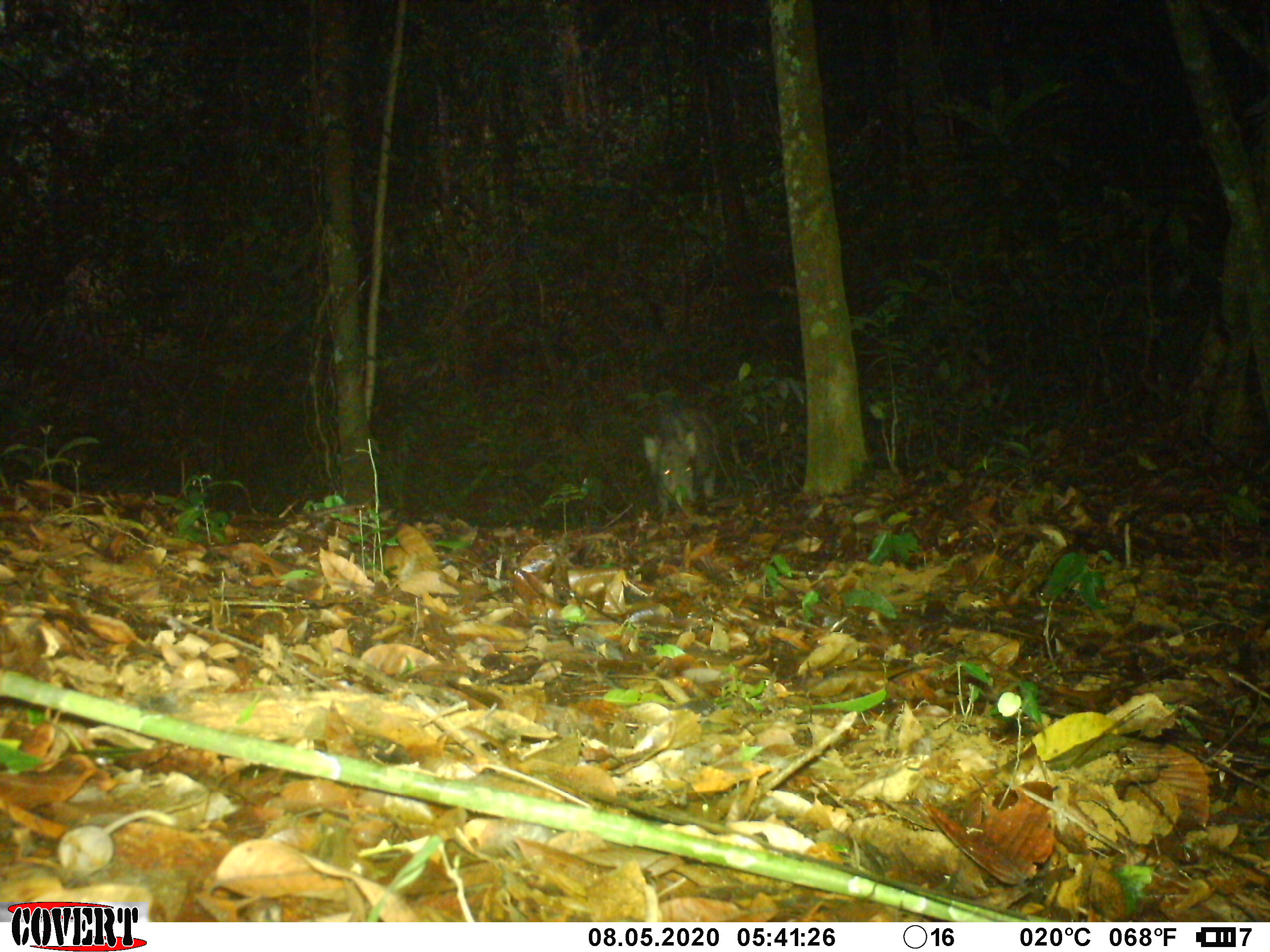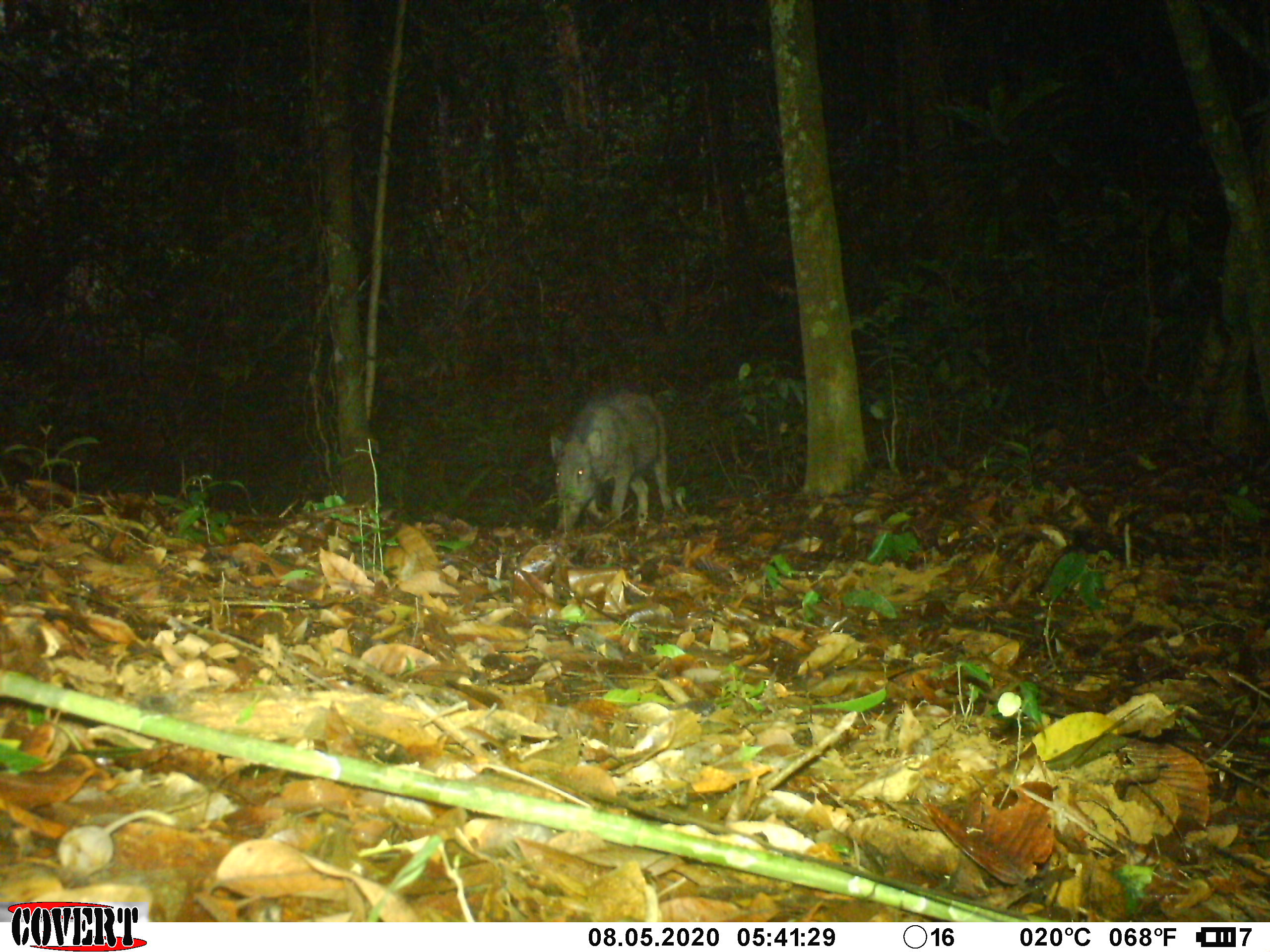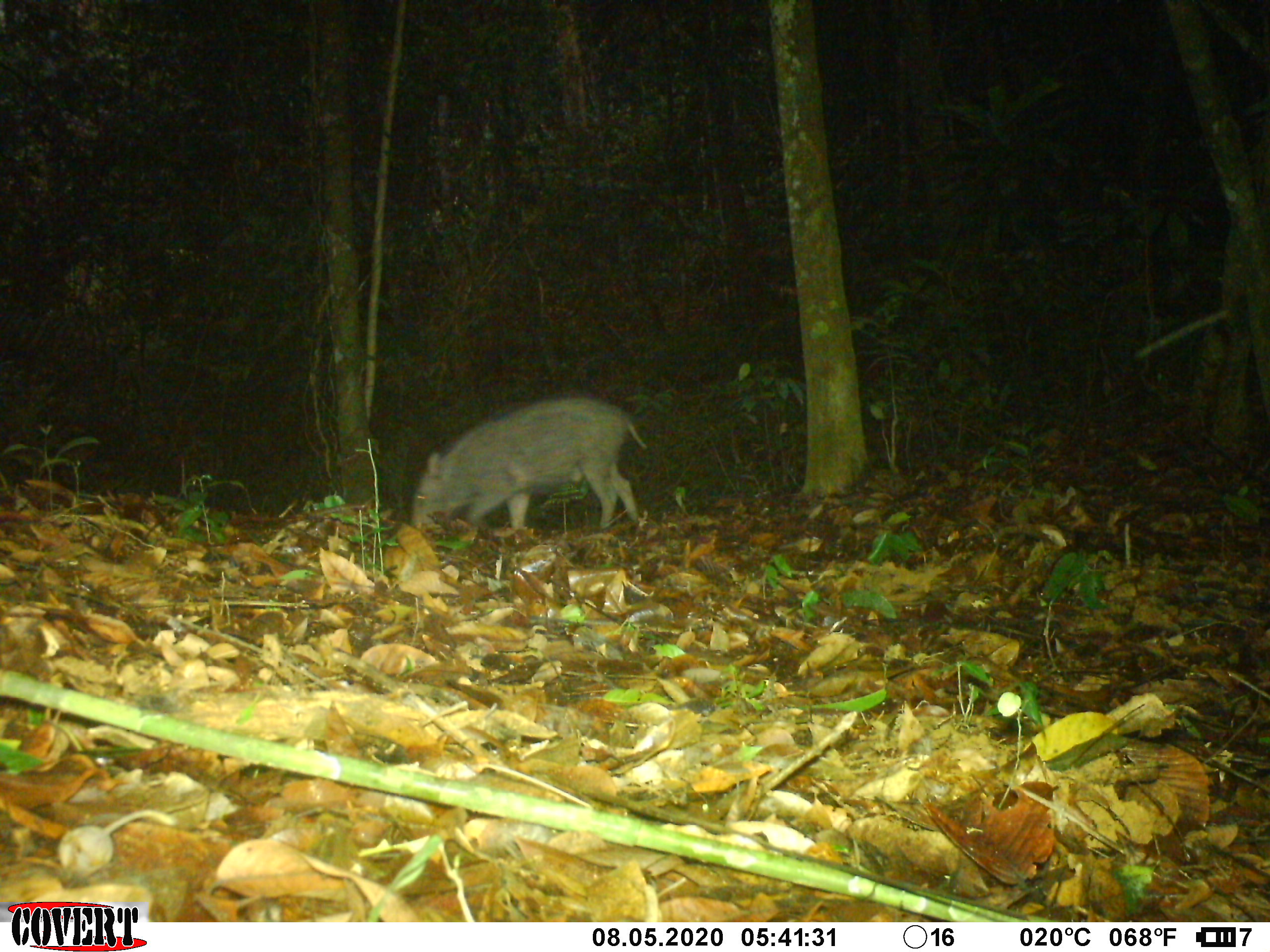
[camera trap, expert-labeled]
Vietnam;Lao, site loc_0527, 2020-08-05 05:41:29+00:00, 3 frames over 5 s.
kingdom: Animalia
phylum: Chordata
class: Mammalia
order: Artiodactyla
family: Suidae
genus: Sus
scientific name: Sus scrofa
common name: eurasian wild pig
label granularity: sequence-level